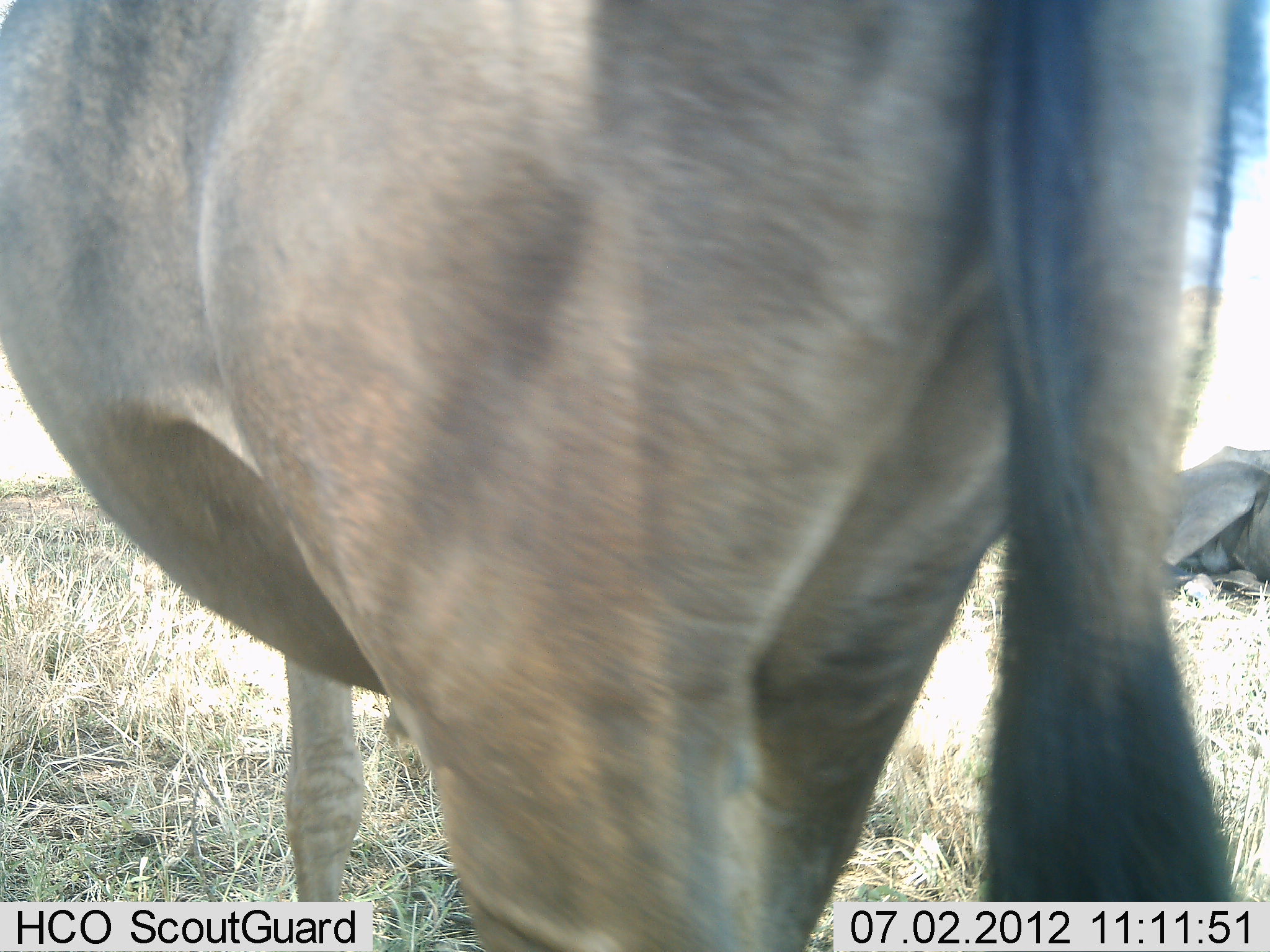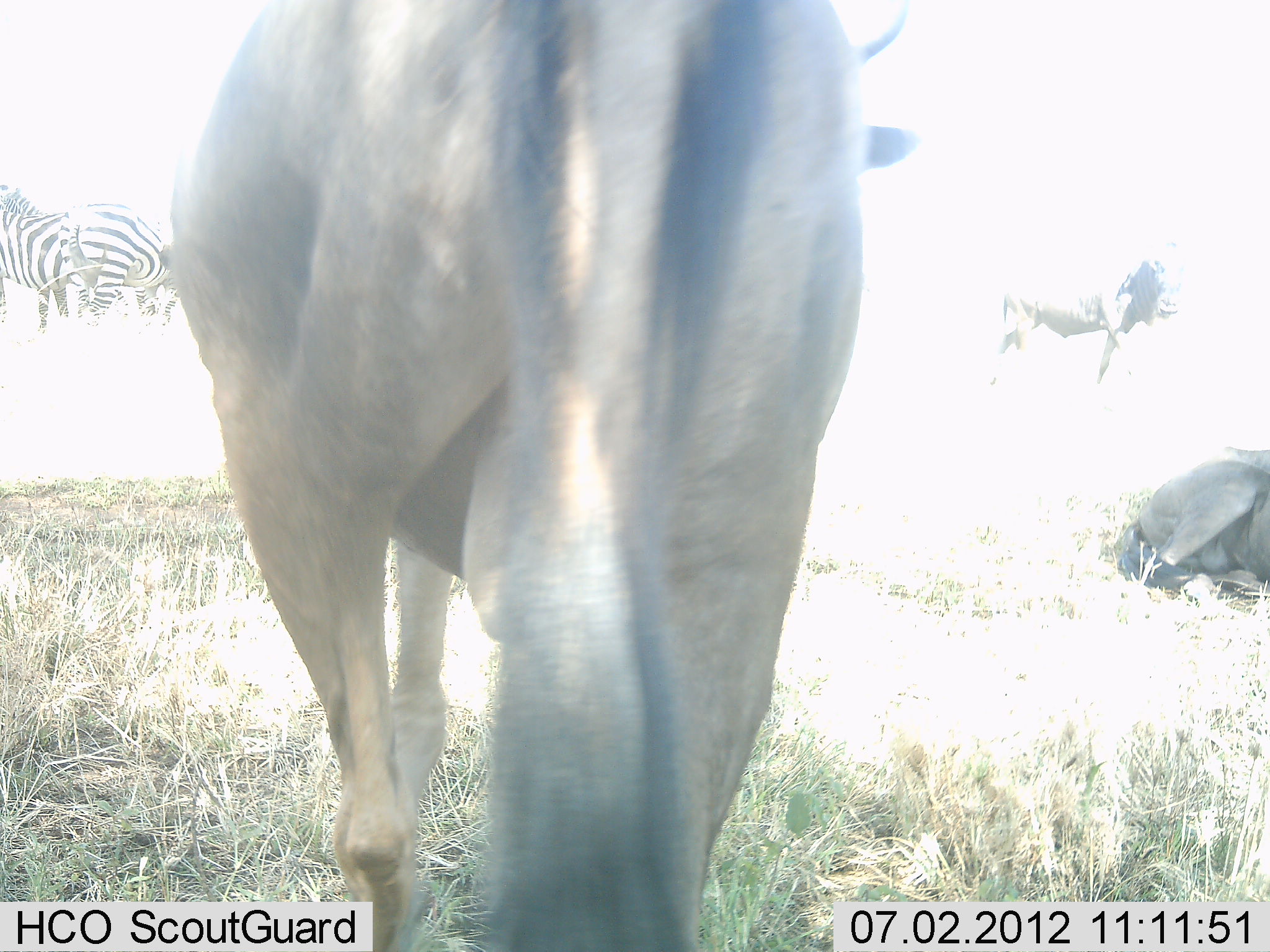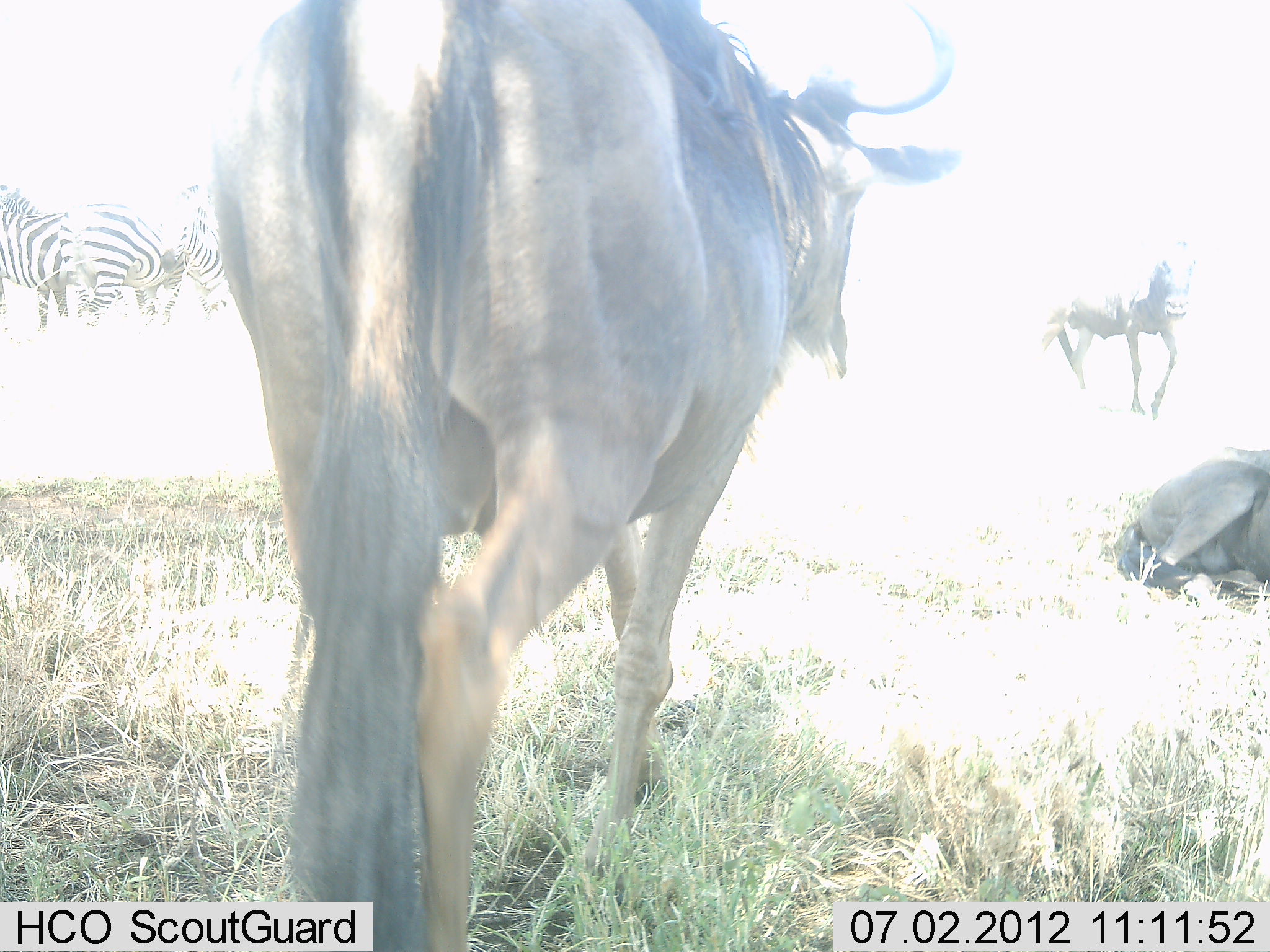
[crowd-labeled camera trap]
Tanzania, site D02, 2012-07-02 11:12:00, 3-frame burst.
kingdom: Animalia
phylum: Chordata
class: Mammalia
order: Artiodactyla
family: Bovidae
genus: Connochaetes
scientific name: Connochaetes taurinus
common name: blue wildebeest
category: wildebeest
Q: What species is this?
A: Wildebeest (blue wildebeest) (Connochaetes taurinus).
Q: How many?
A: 3.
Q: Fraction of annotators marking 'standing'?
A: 29%.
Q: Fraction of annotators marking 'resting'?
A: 71%.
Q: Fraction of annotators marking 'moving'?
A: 100%.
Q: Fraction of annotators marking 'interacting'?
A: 0%.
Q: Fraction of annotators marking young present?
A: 0%.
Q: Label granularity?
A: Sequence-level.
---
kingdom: Animalia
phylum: Chordata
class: Mammalia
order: Perissodactyla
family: Equidae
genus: Equus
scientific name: Equus quagga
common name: plains zebra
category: zebra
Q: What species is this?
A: Zebra (plains zebra) (Equus quagga).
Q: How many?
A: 3.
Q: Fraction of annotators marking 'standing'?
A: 92%.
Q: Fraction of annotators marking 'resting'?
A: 8%.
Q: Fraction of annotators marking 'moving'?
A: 8%.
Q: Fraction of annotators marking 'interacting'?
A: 0%.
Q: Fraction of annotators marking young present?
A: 0%.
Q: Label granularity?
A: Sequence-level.